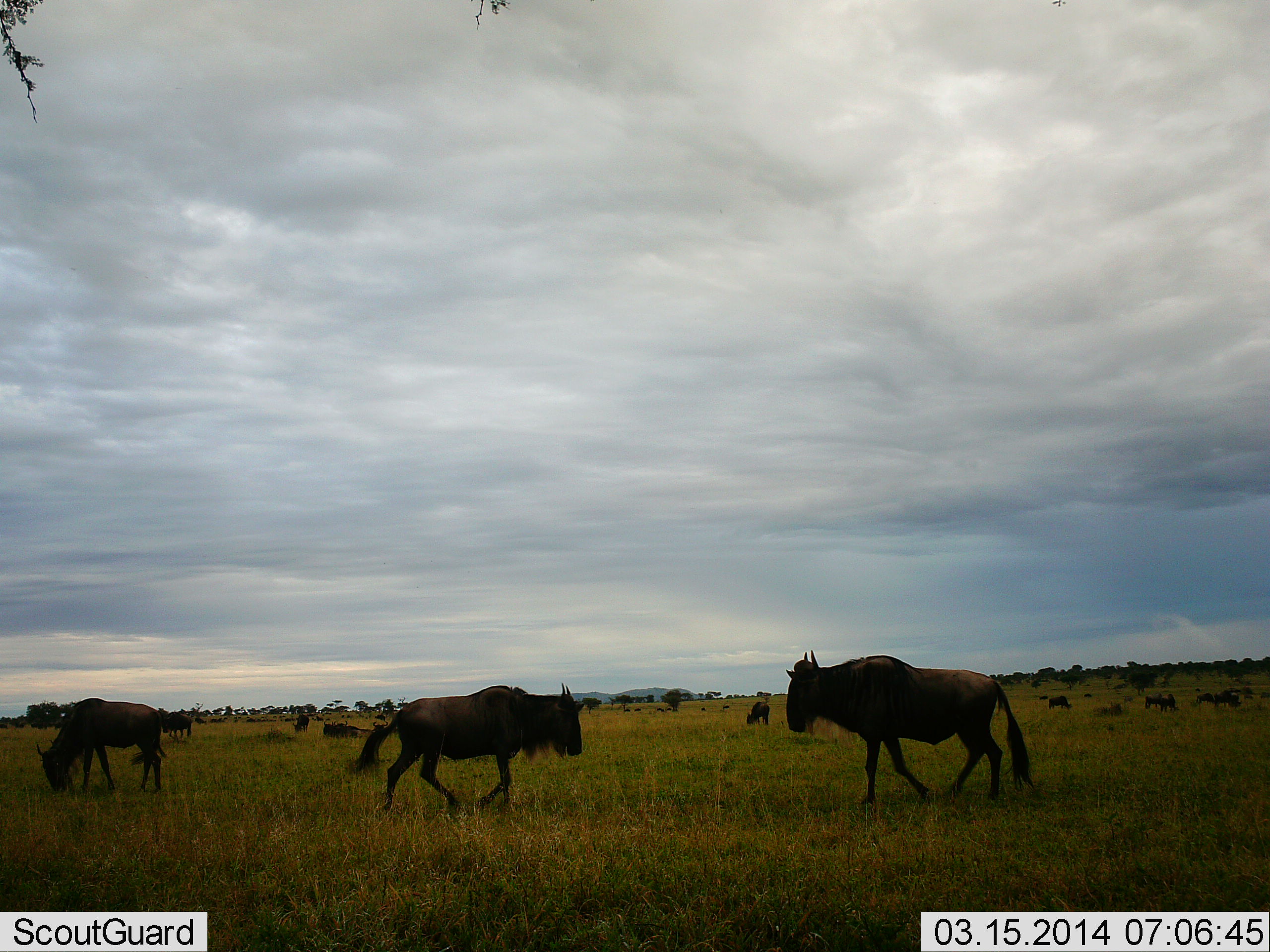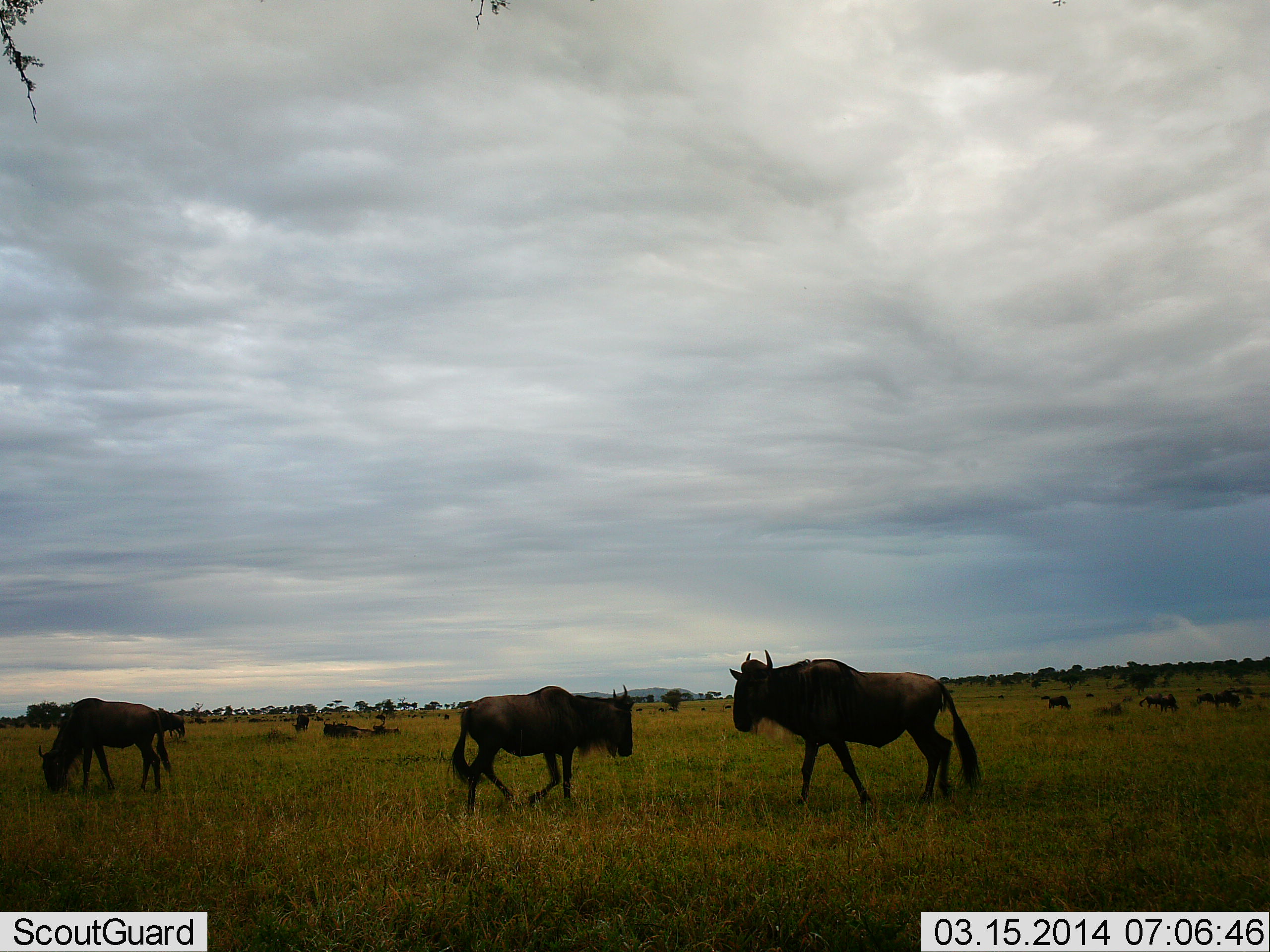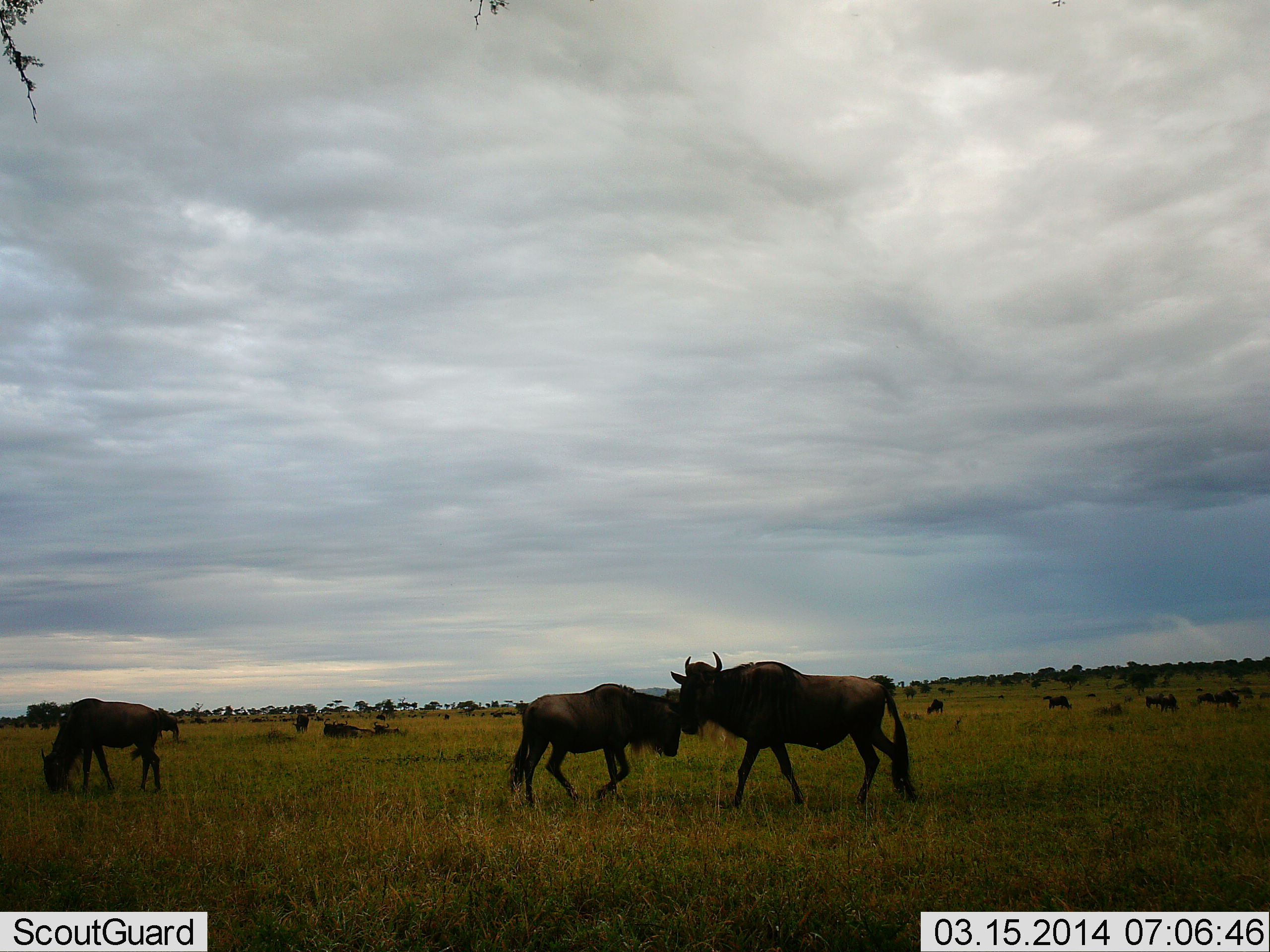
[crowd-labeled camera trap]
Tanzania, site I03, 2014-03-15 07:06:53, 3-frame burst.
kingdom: Animalia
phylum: Chordata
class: Mammalia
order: Artiodactyla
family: Bovidae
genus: Connochaetes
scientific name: Connochaetes taurinus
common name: blue wildebeest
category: wildebeest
Wildebeest (blue wildebeest) (Connochaetes taurinus), count 10. Behavior (volunteer vote fractions): standing 80%, resting 40%, moving 60%, interacting 20%. Young present (vote fraction): 0%. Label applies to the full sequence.